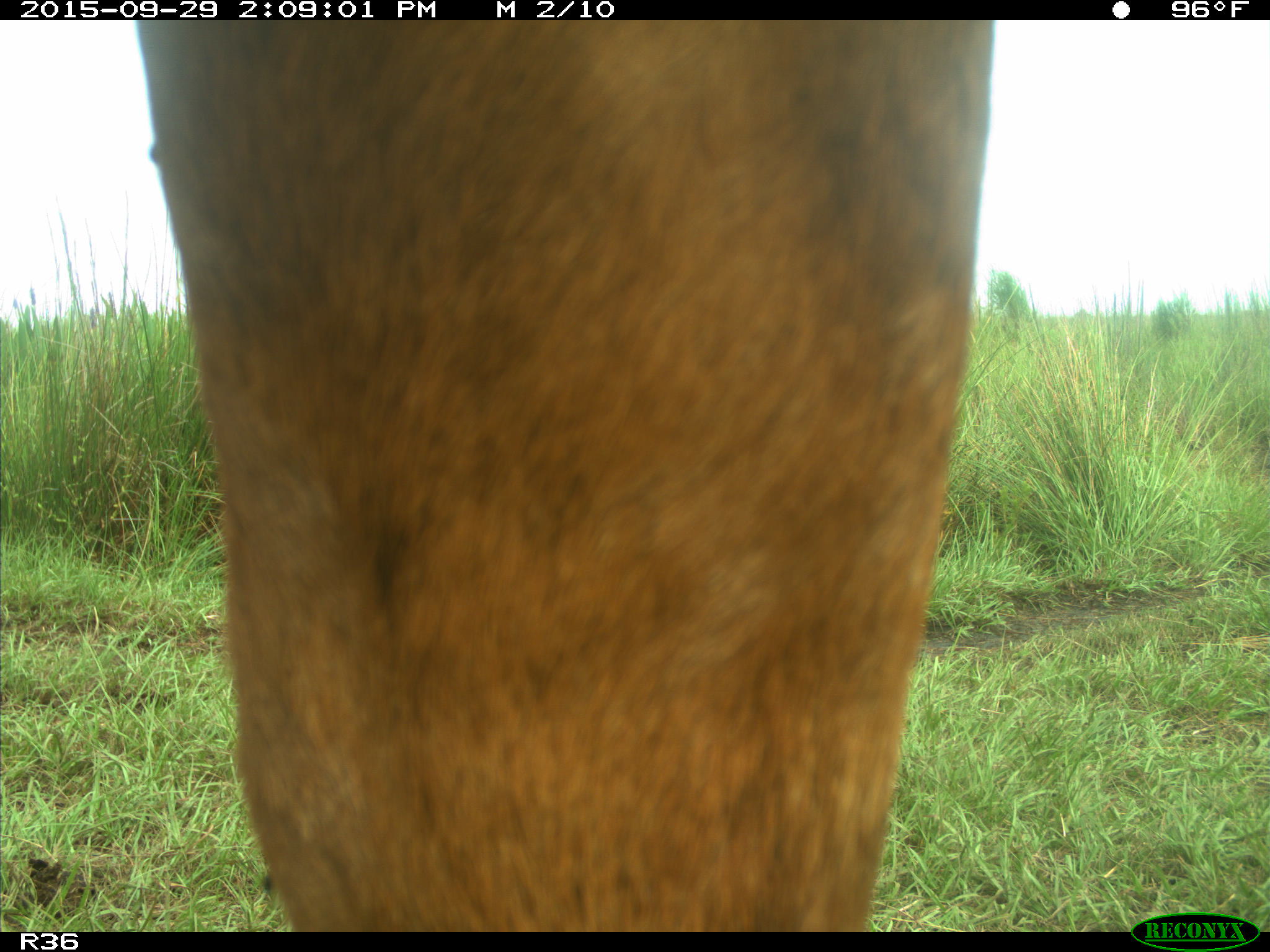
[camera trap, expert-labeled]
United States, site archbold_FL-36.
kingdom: Animalia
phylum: Chordata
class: Mammalia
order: Artiodactyla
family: Bovidae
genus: Bos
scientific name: Bos taurus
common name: domestic cow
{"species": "Bos taurus (domestic cow)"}